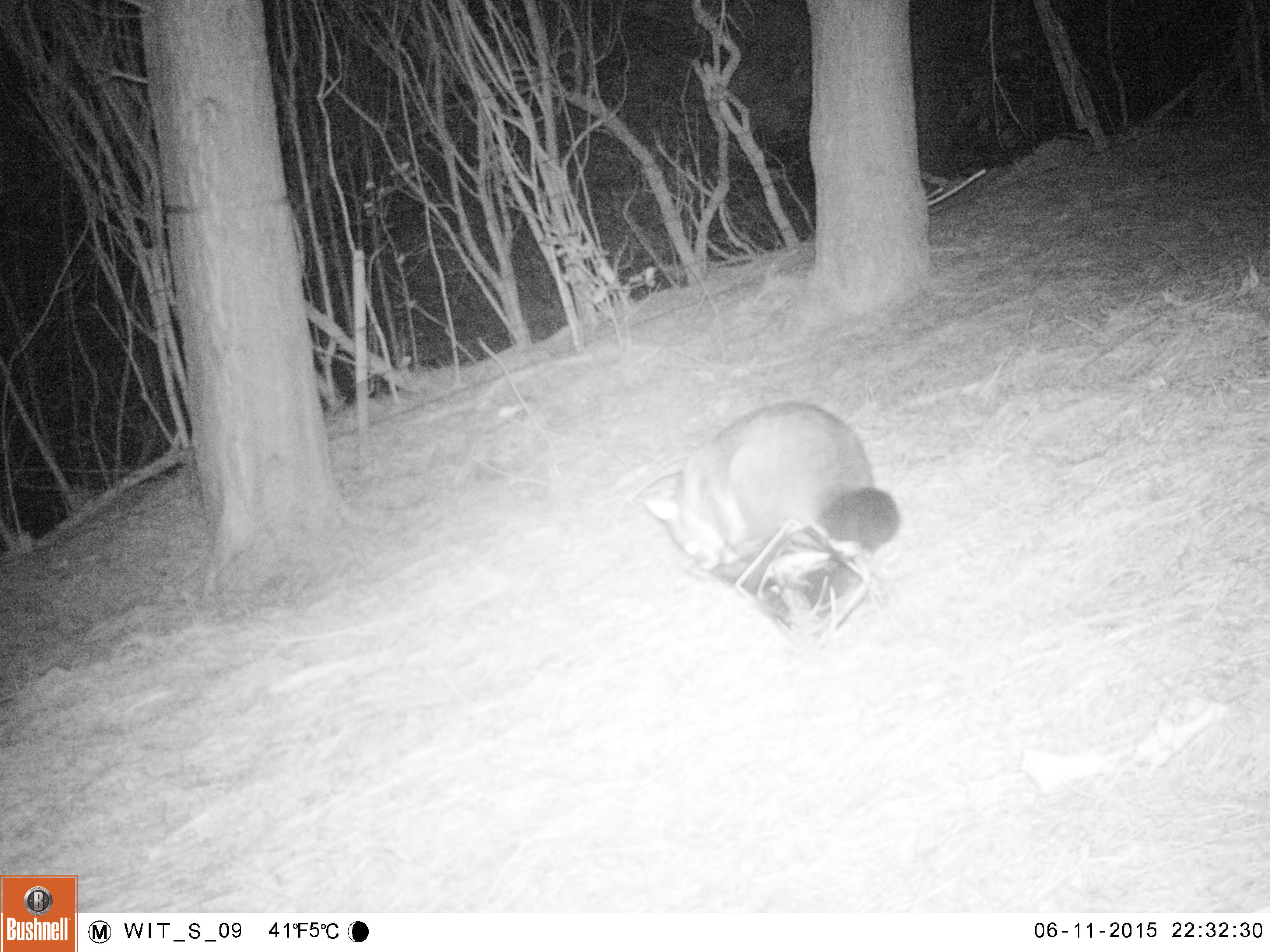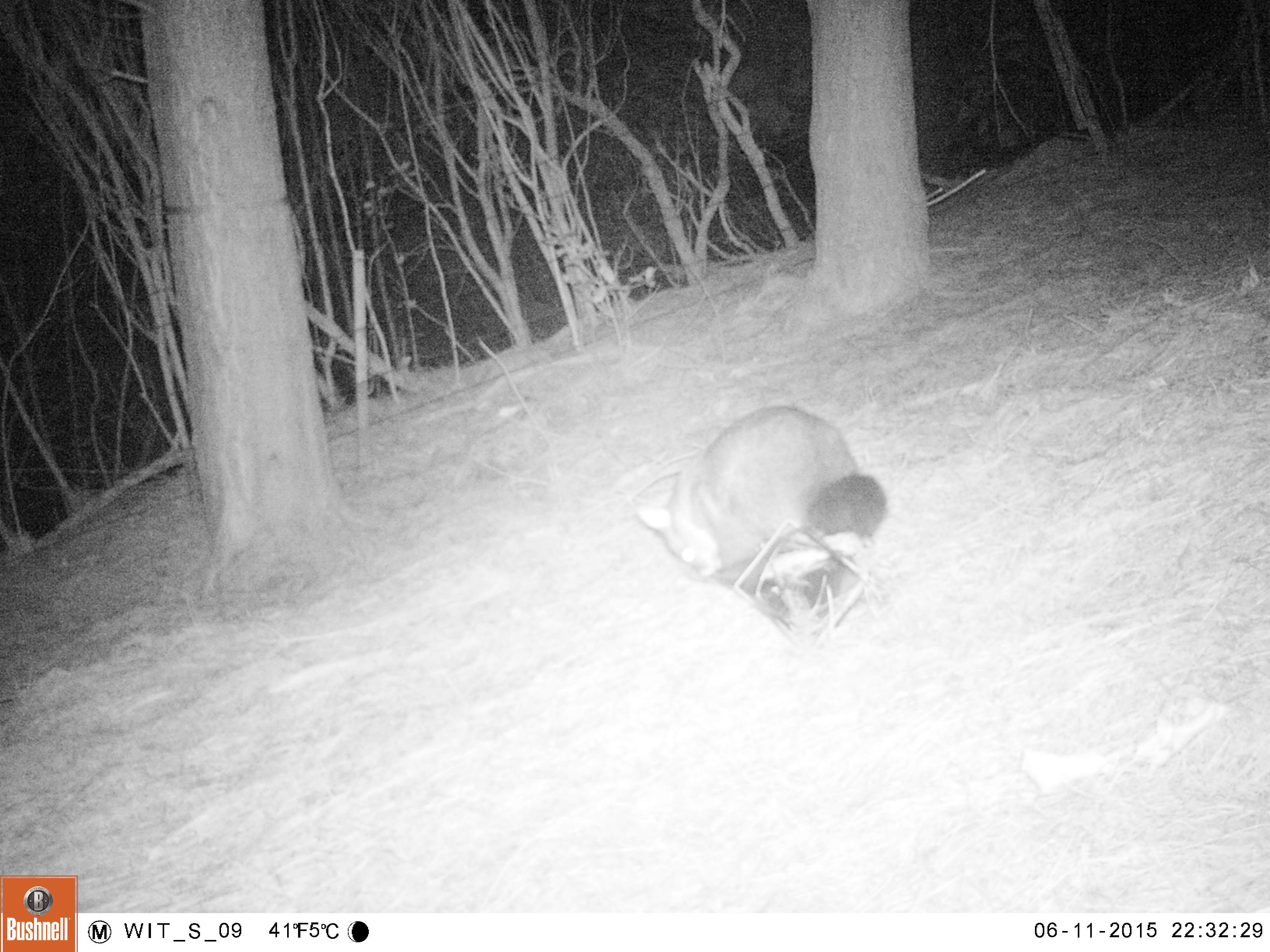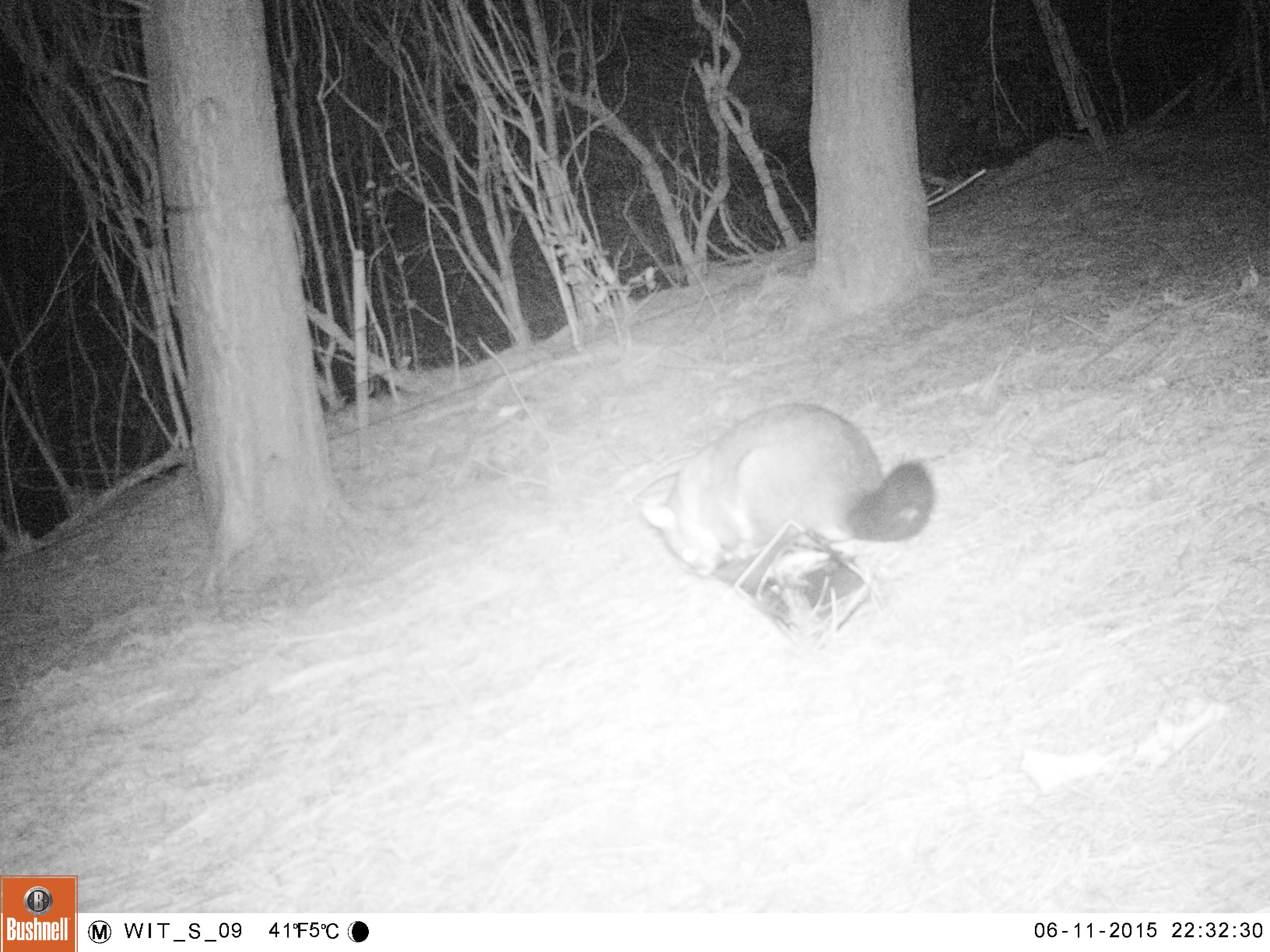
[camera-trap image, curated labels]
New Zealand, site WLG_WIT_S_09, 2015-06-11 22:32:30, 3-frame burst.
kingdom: Animalia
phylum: Chordata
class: Mammalia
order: Diprotodontia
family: Phalangeridae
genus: Trichosurus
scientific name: Trichosurus vulpecula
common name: common brushtail possum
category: possum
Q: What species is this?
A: Possum (common brushtail possum) (Trichosurus vulpecula).